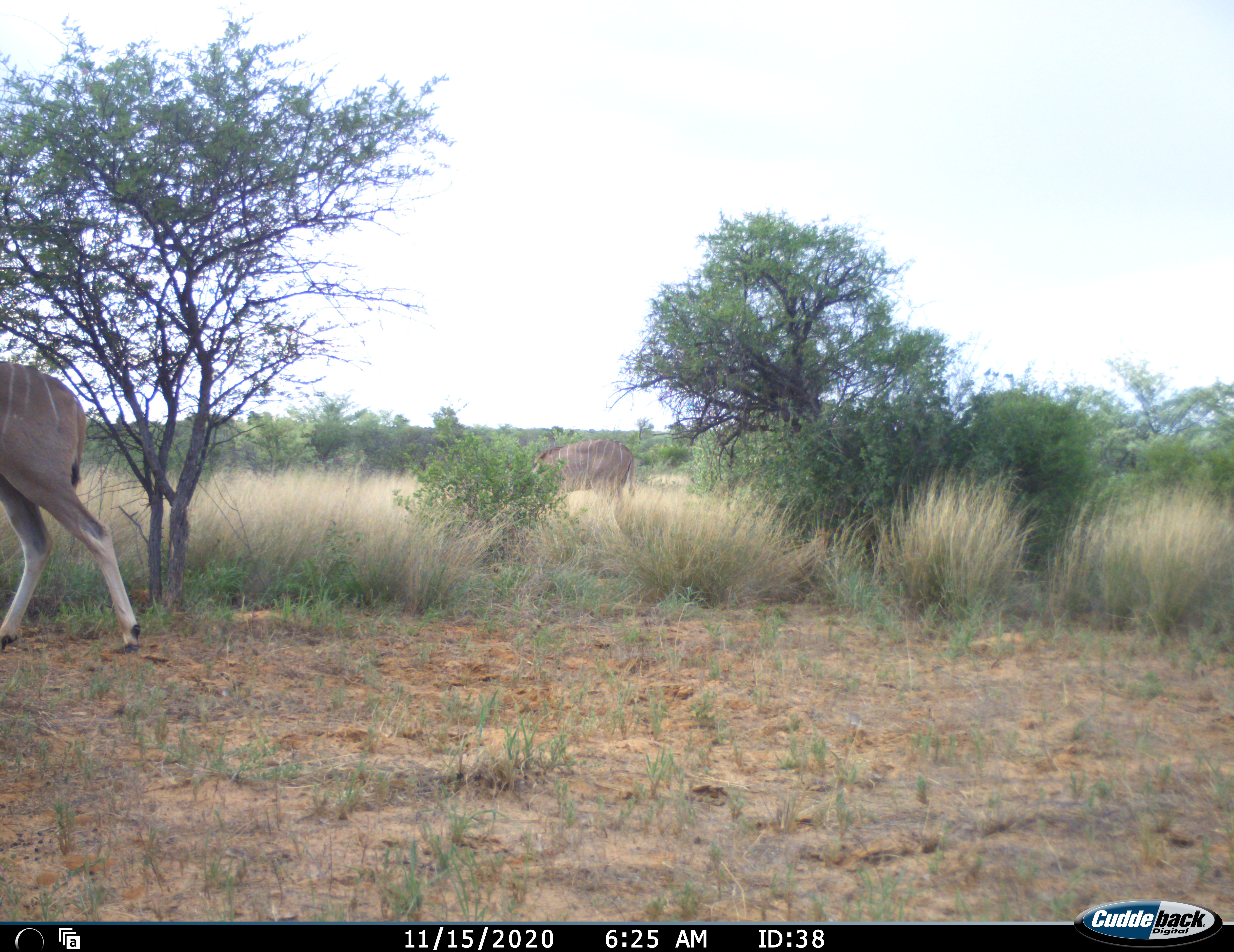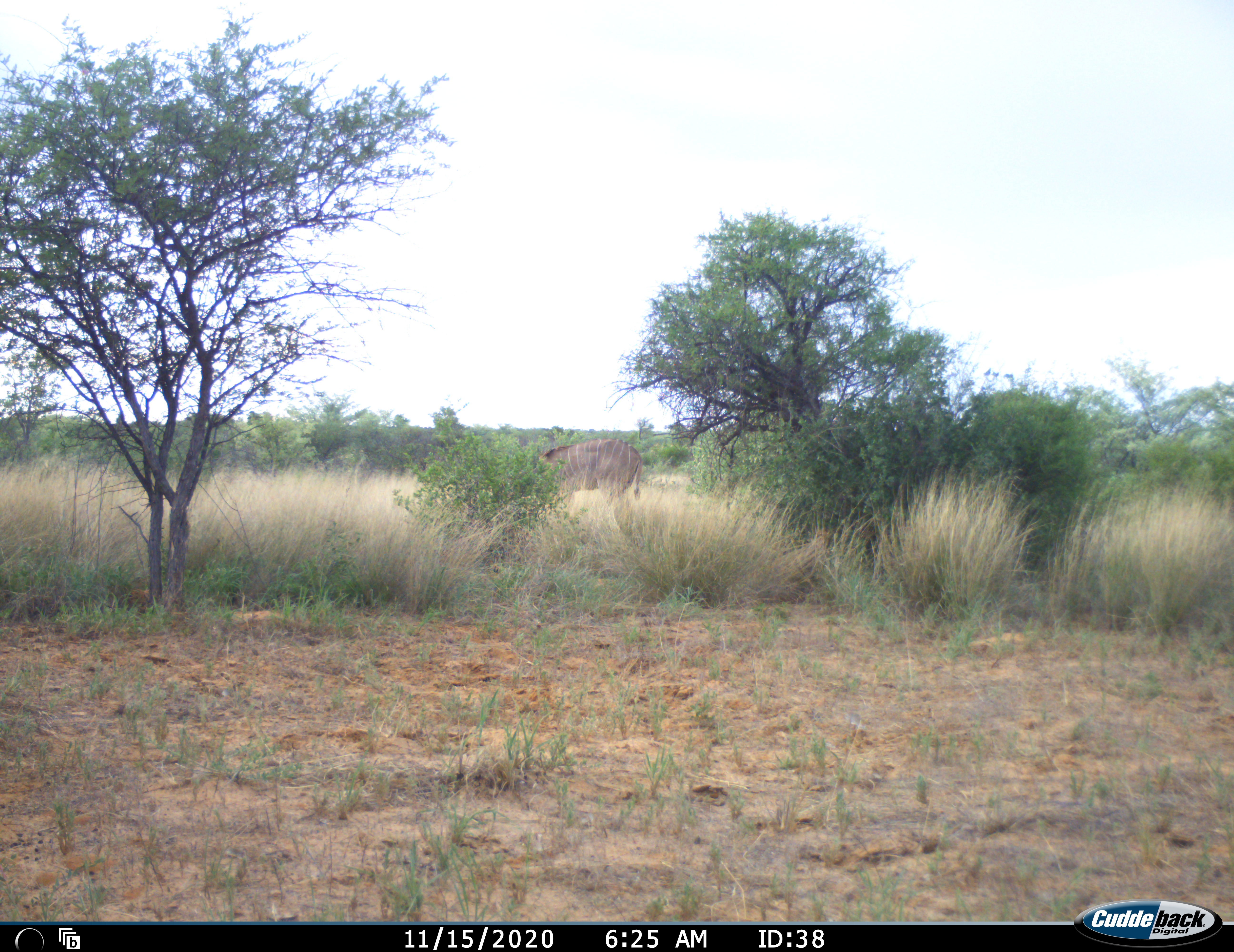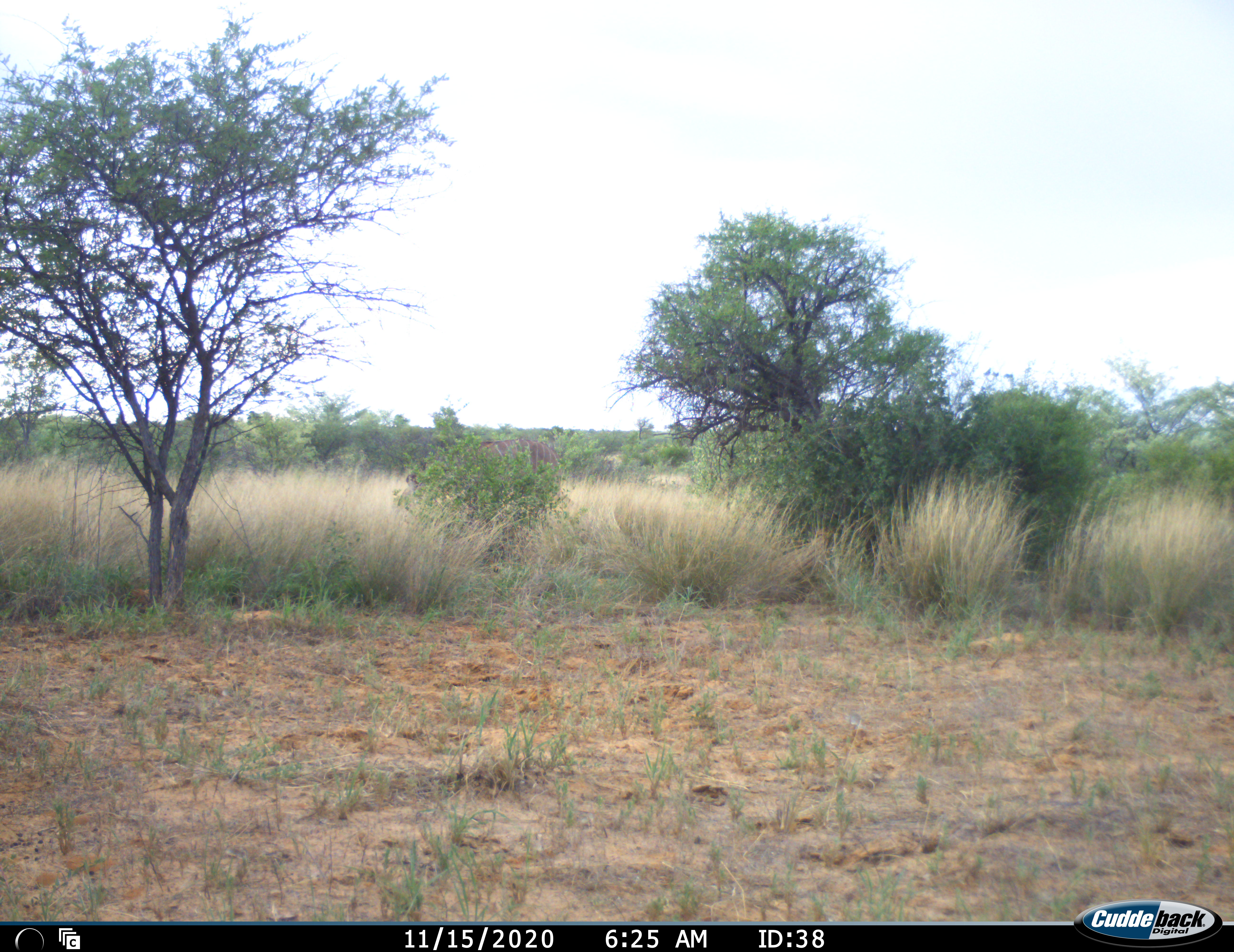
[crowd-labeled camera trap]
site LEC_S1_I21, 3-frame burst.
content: unidentified animal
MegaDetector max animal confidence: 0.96